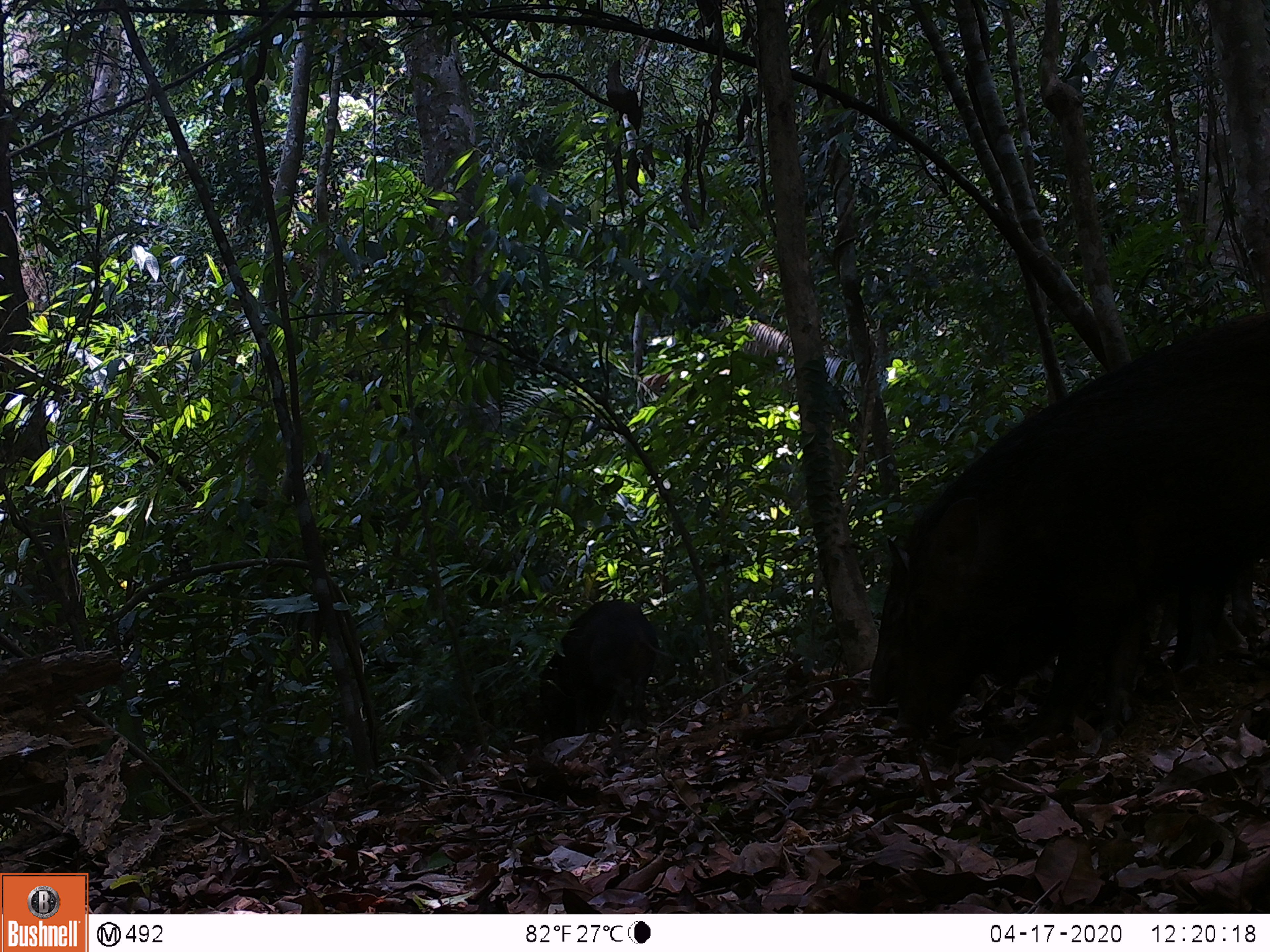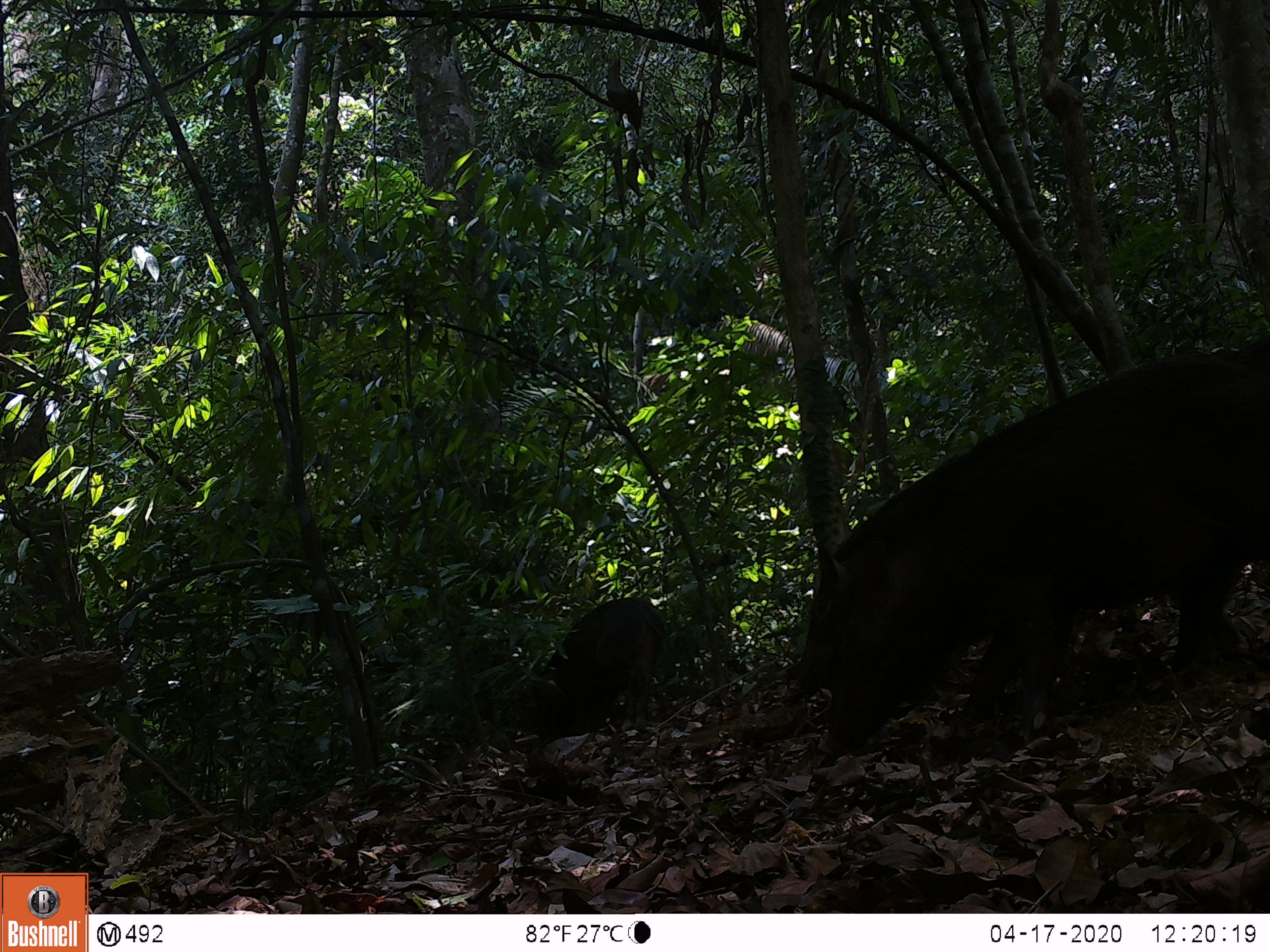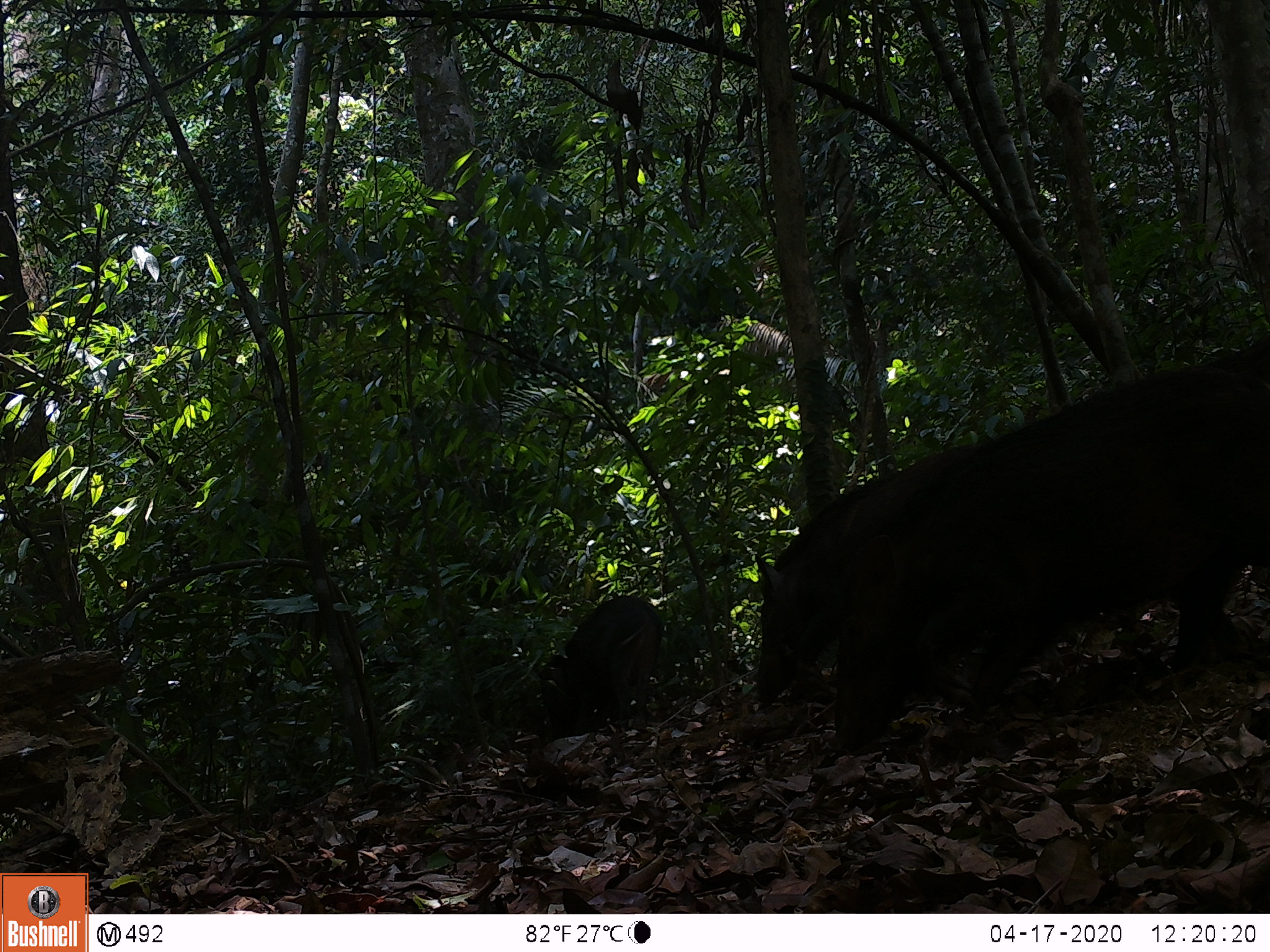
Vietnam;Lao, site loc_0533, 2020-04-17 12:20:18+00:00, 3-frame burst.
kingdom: Animalia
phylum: Chordata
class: Mammalia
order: Artiodactyla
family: Suidae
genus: Sus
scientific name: Sus scrofa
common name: eurasian wild pig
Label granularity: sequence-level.